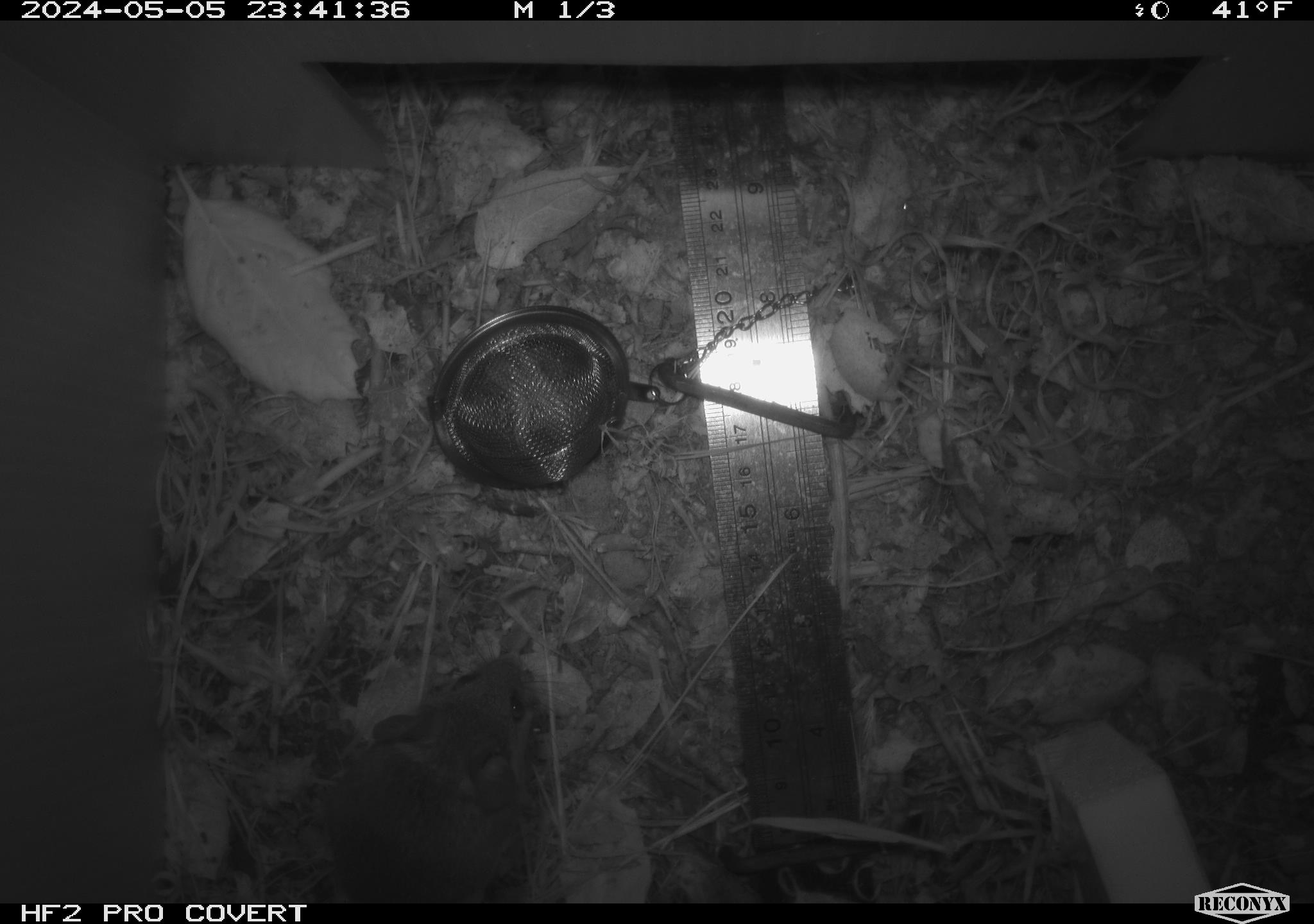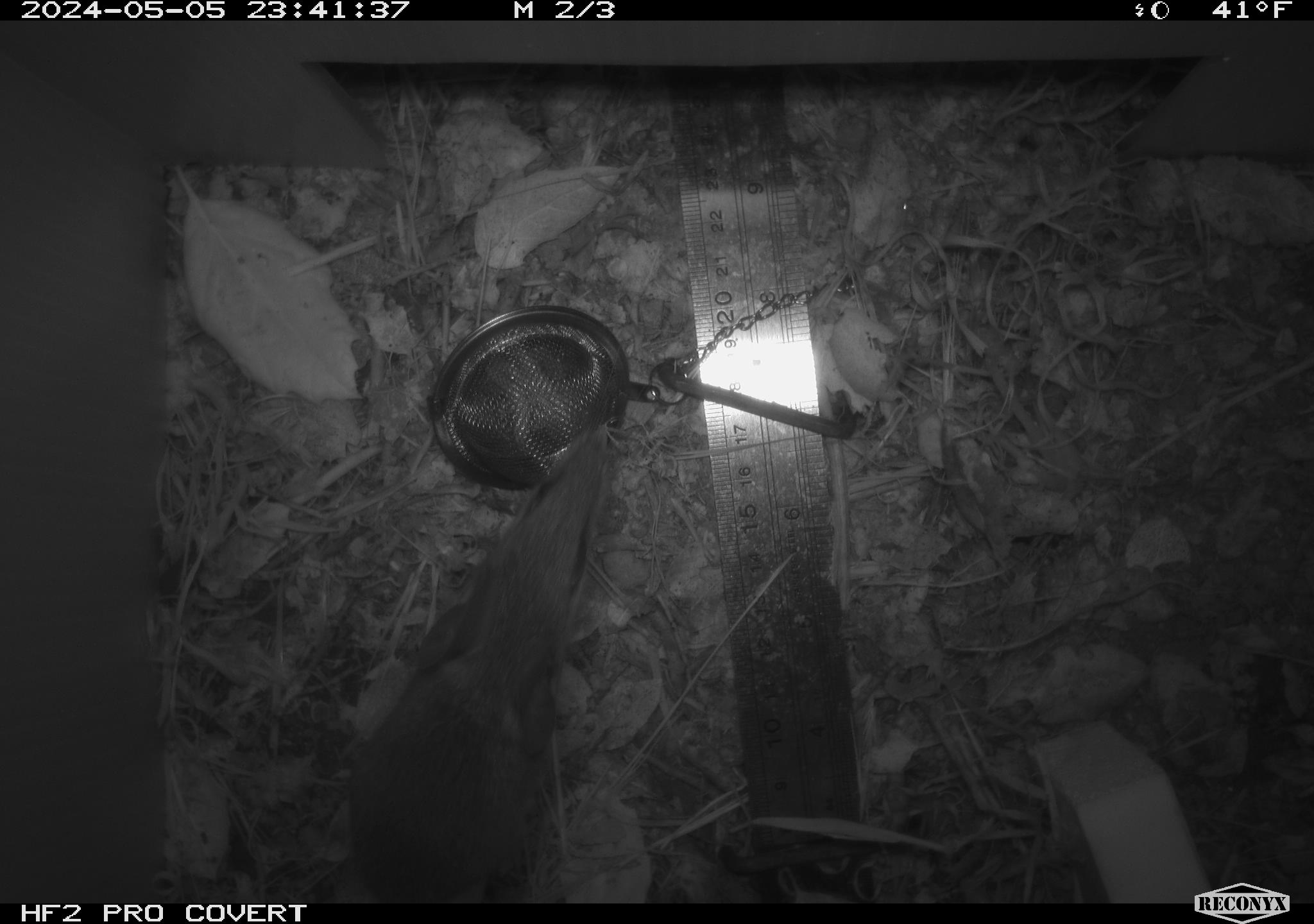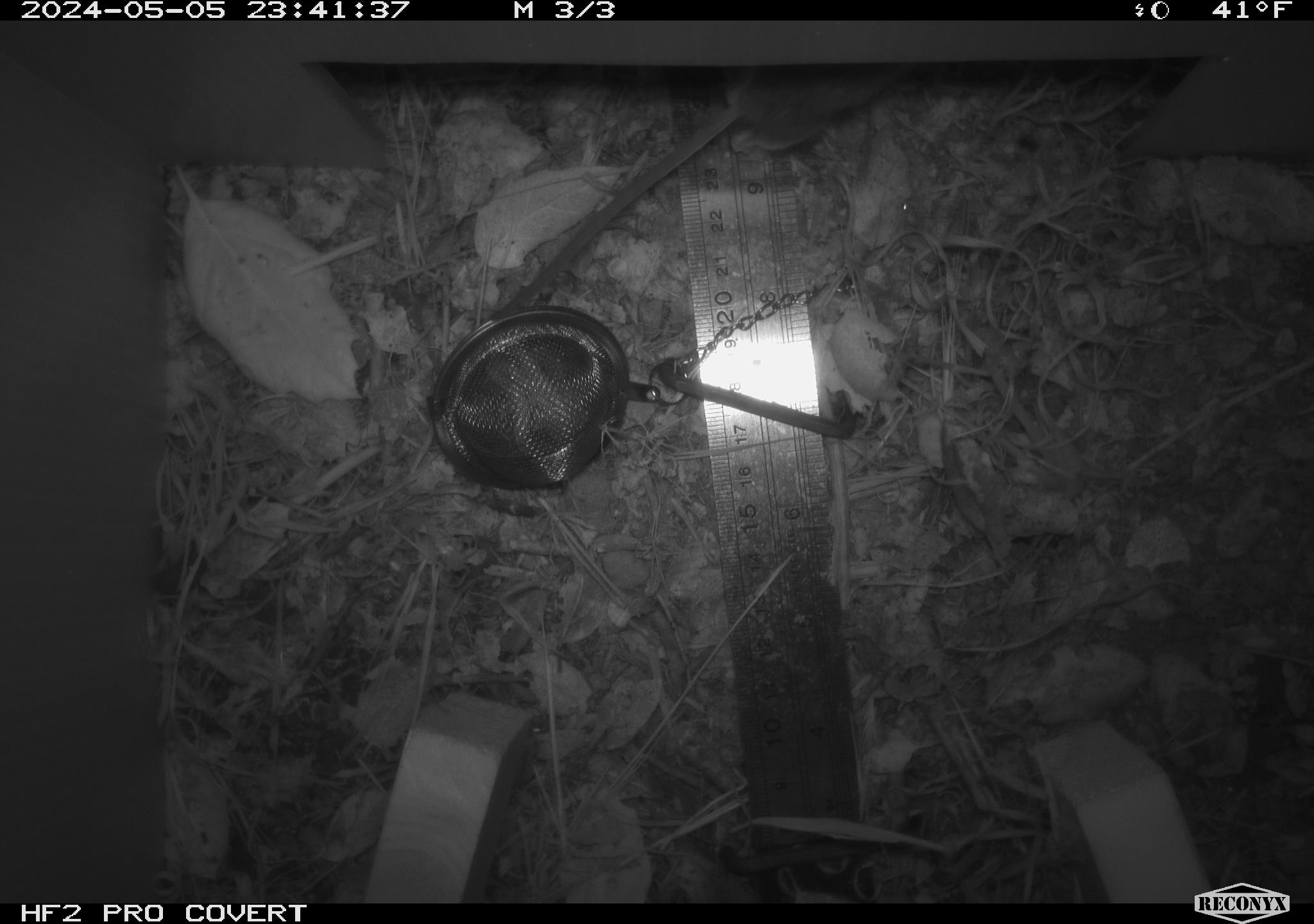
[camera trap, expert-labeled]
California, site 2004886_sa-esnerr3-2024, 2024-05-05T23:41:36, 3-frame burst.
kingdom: Animalia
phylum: Chordata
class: Mammalia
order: Rodentia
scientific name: Rodentia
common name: rodent